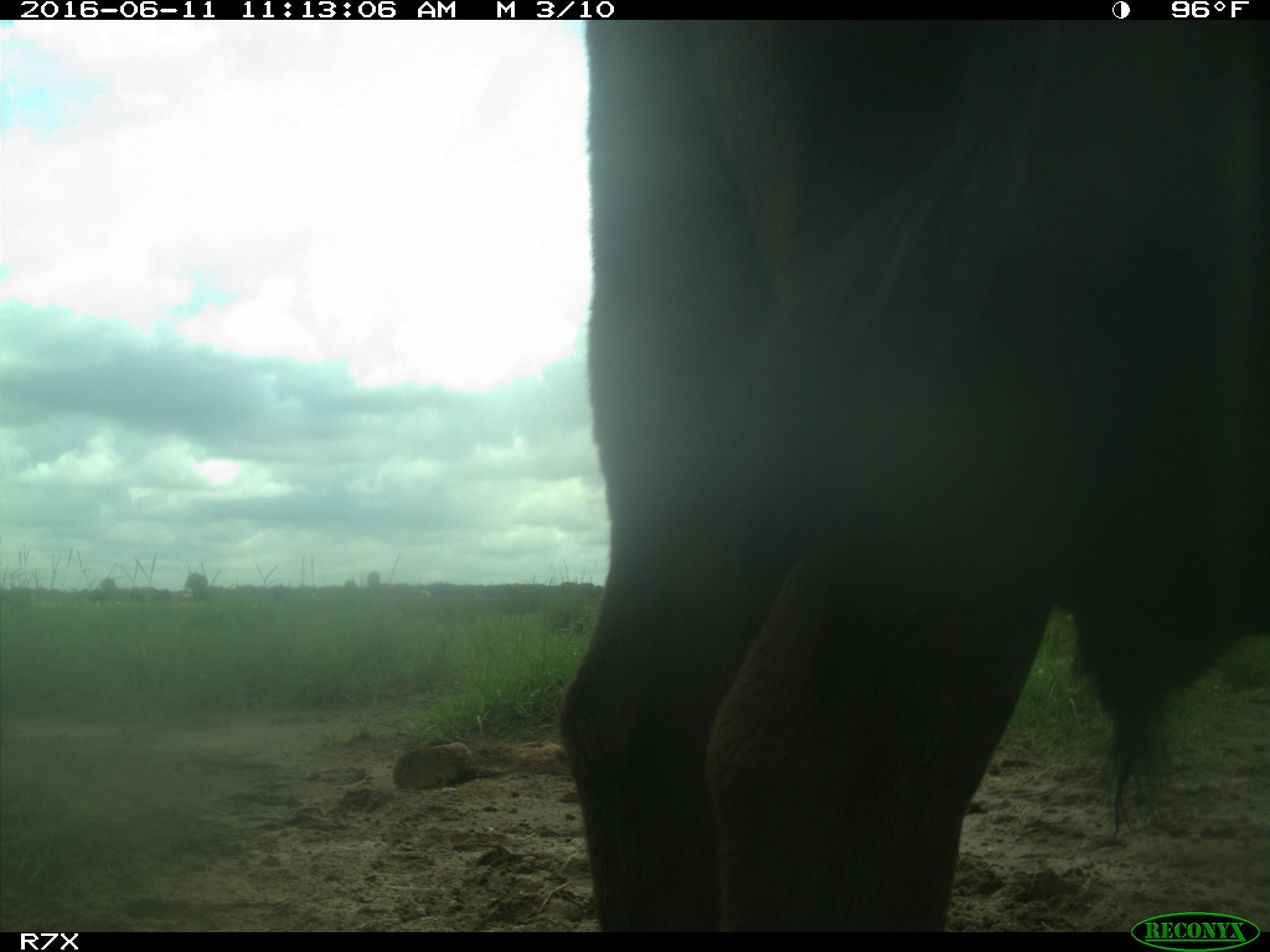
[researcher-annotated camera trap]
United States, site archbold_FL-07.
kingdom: Animalia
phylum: Chordata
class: Mammalia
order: Artiodactyla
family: Bovidae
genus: Bos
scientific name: Bos taurus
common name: domestic cow